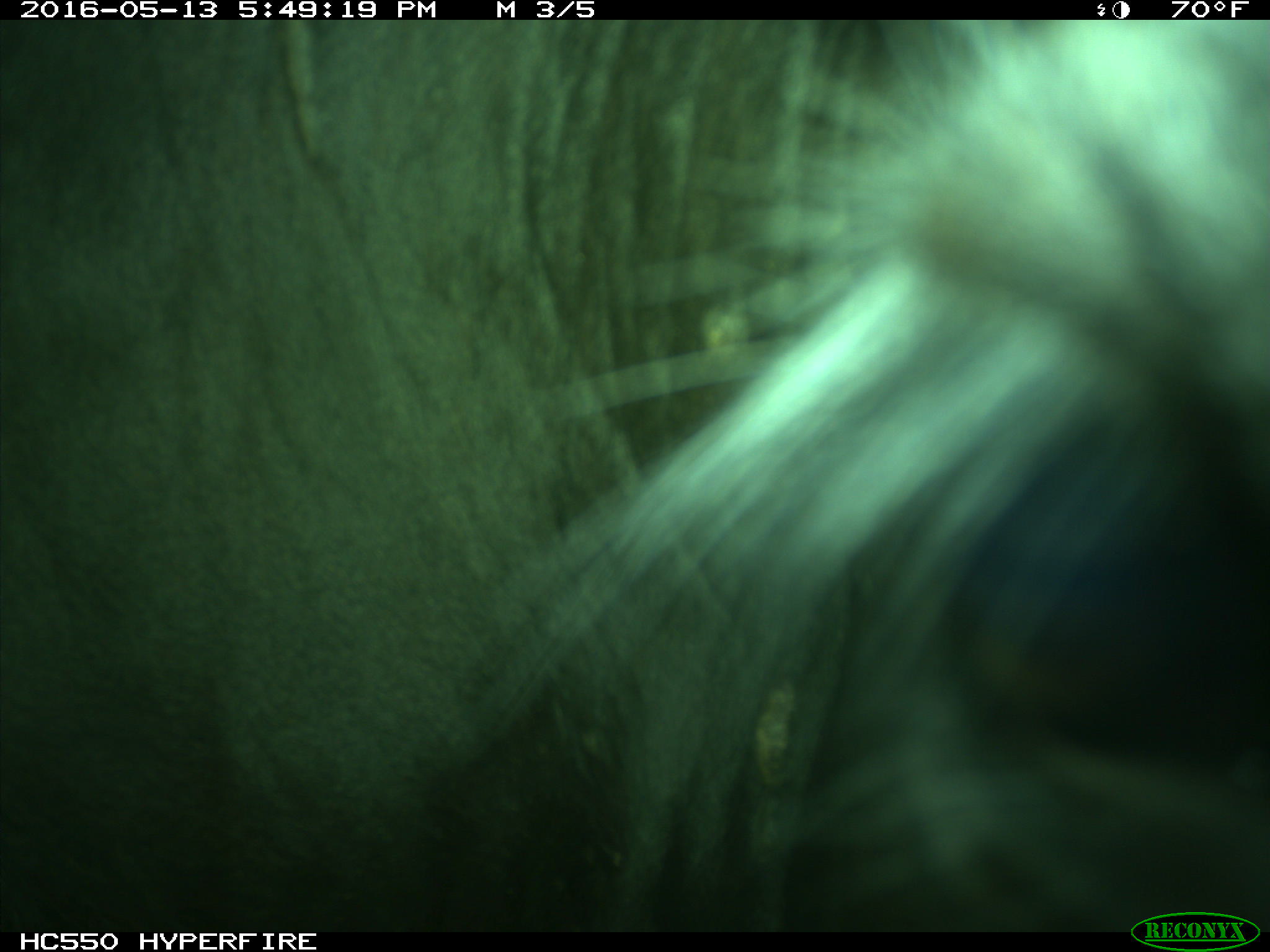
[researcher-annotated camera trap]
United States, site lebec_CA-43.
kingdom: Animalia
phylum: Chordata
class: Mammalia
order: Artiodactyla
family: Bovidae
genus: Bos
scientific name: Bos taurus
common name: domestic cow